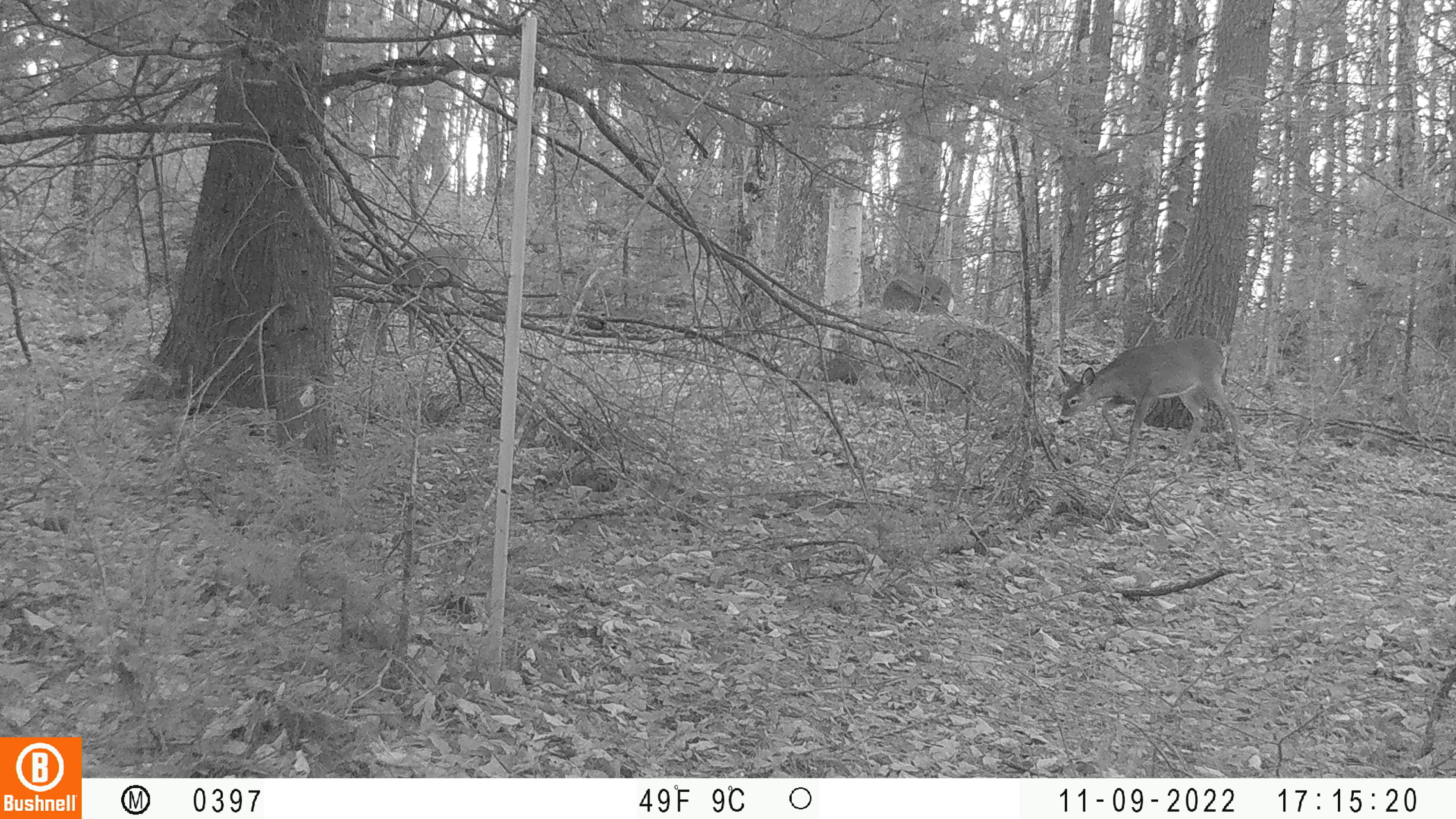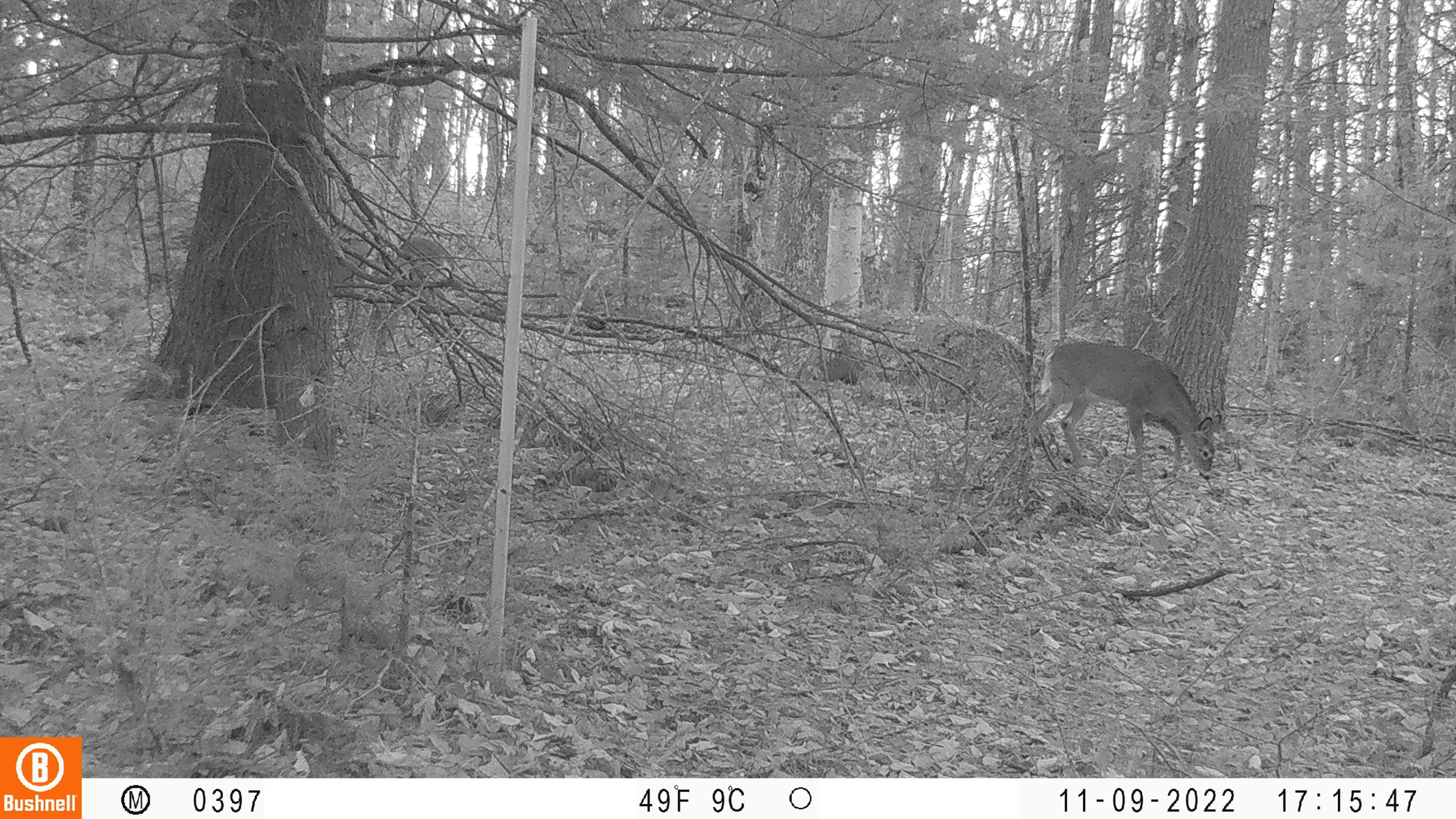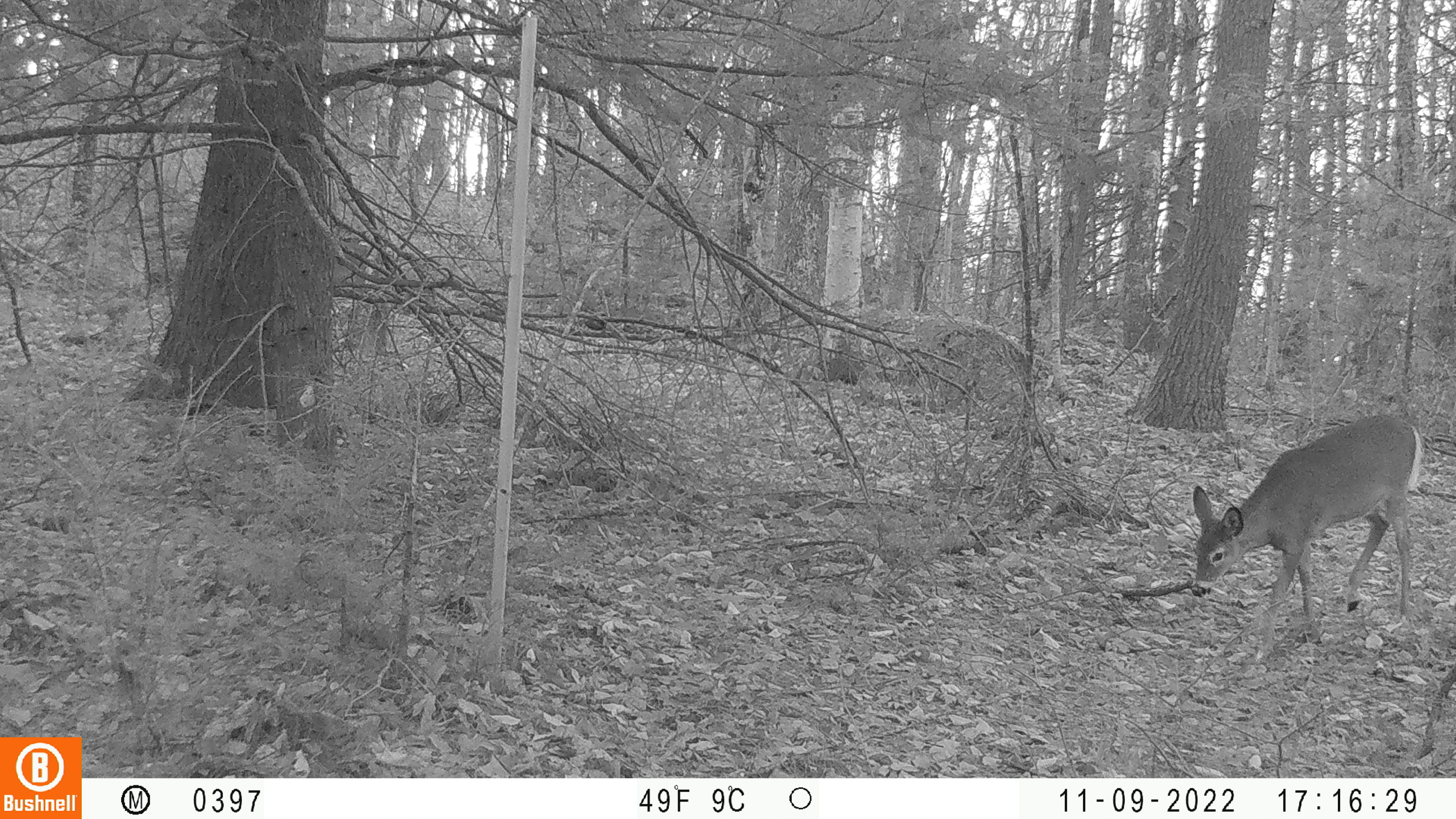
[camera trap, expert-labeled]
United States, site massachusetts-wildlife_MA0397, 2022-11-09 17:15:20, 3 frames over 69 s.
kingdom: Animalia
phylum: Chordata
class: Mammalia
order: Artiodactyla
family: Cervidae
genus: Odocoileus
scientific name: Odocoileus virginianus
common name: white-tailed deer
White-tailed deer (Odocoileus virginianus).